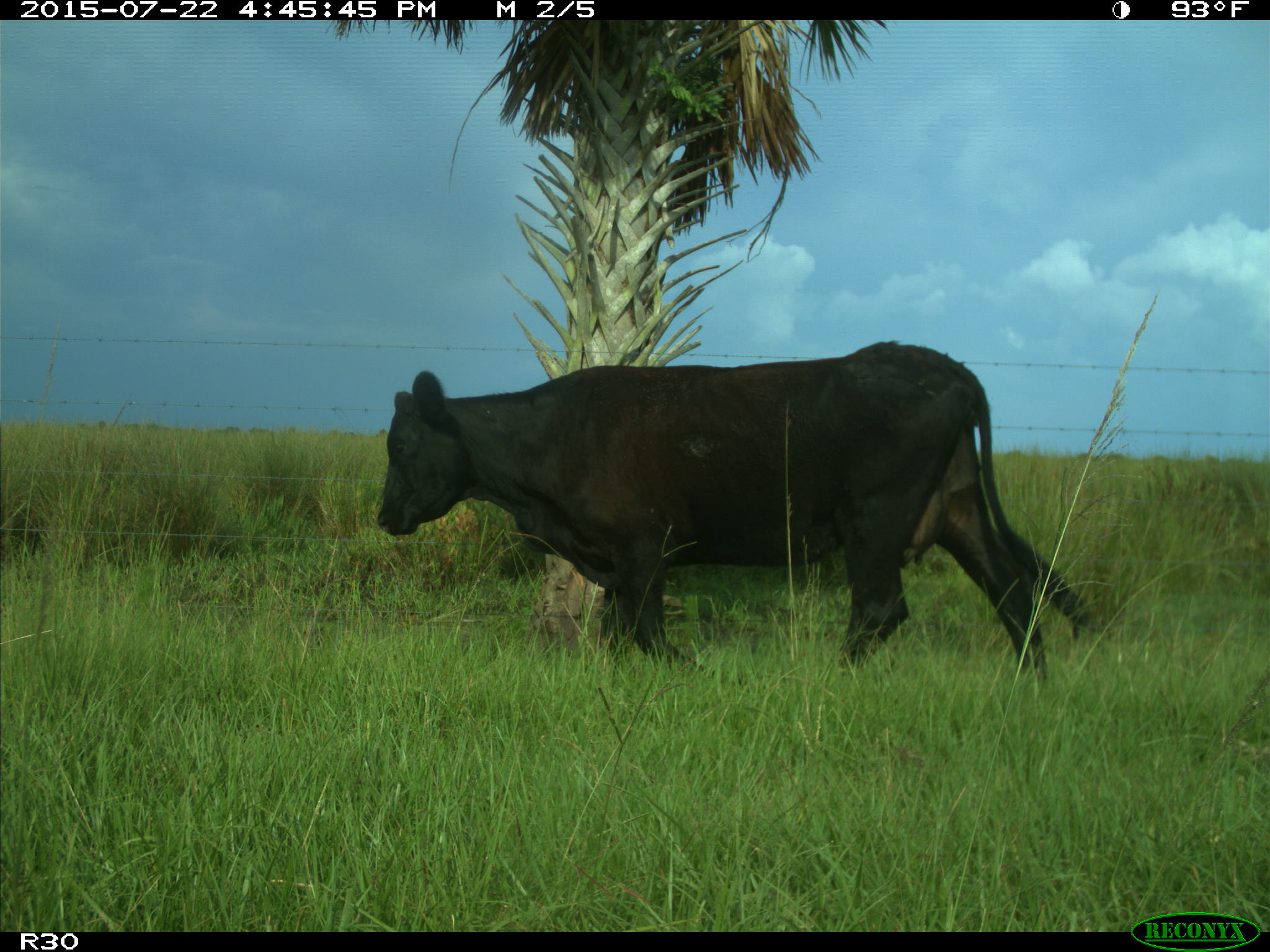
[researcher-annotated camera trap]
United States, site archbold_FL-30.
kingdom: Animalia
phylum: Chordata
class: Mammalia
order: Artiodactyla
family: Bovidae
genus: Bos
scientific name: Bos taurus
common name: domestic cow